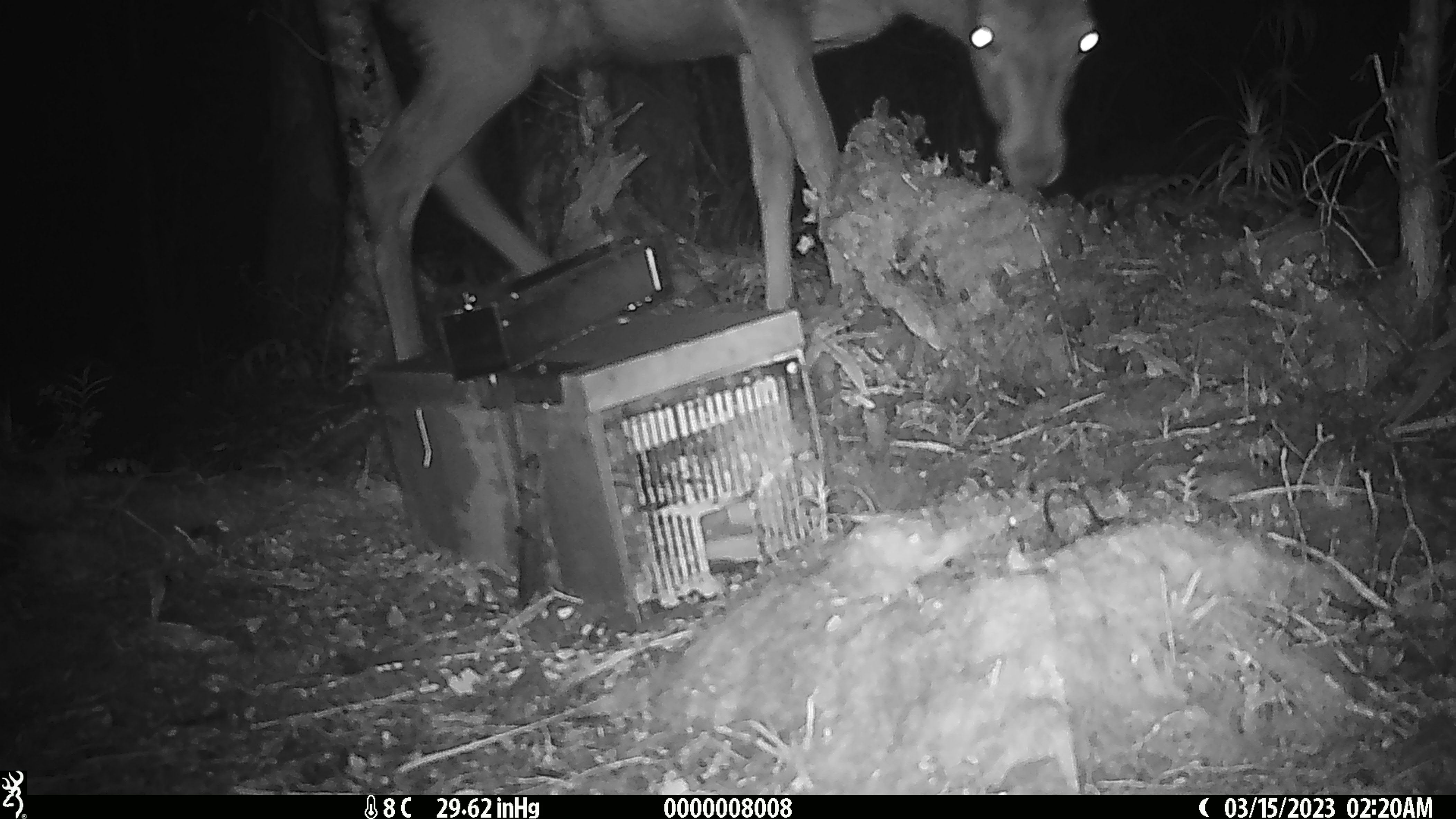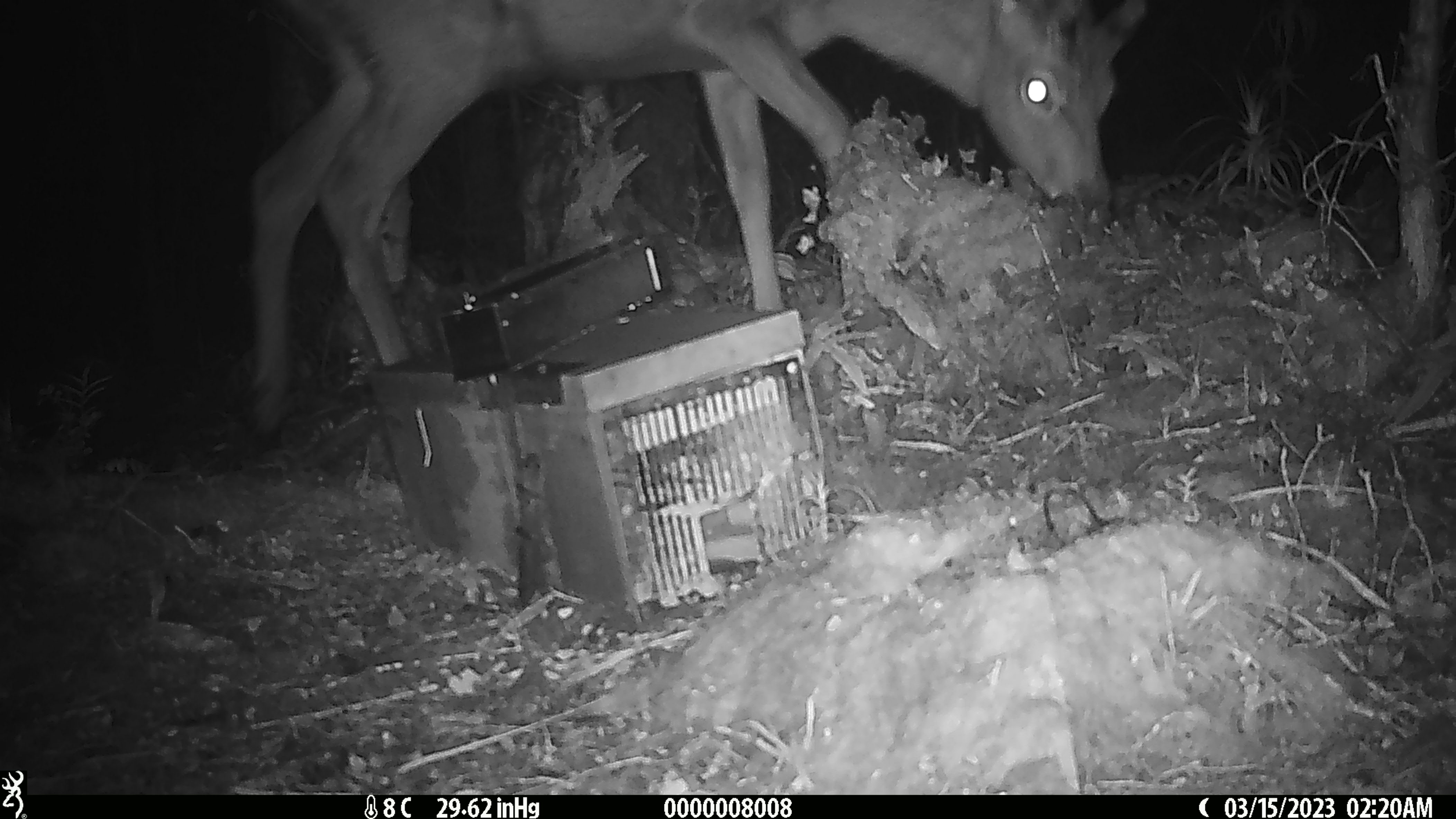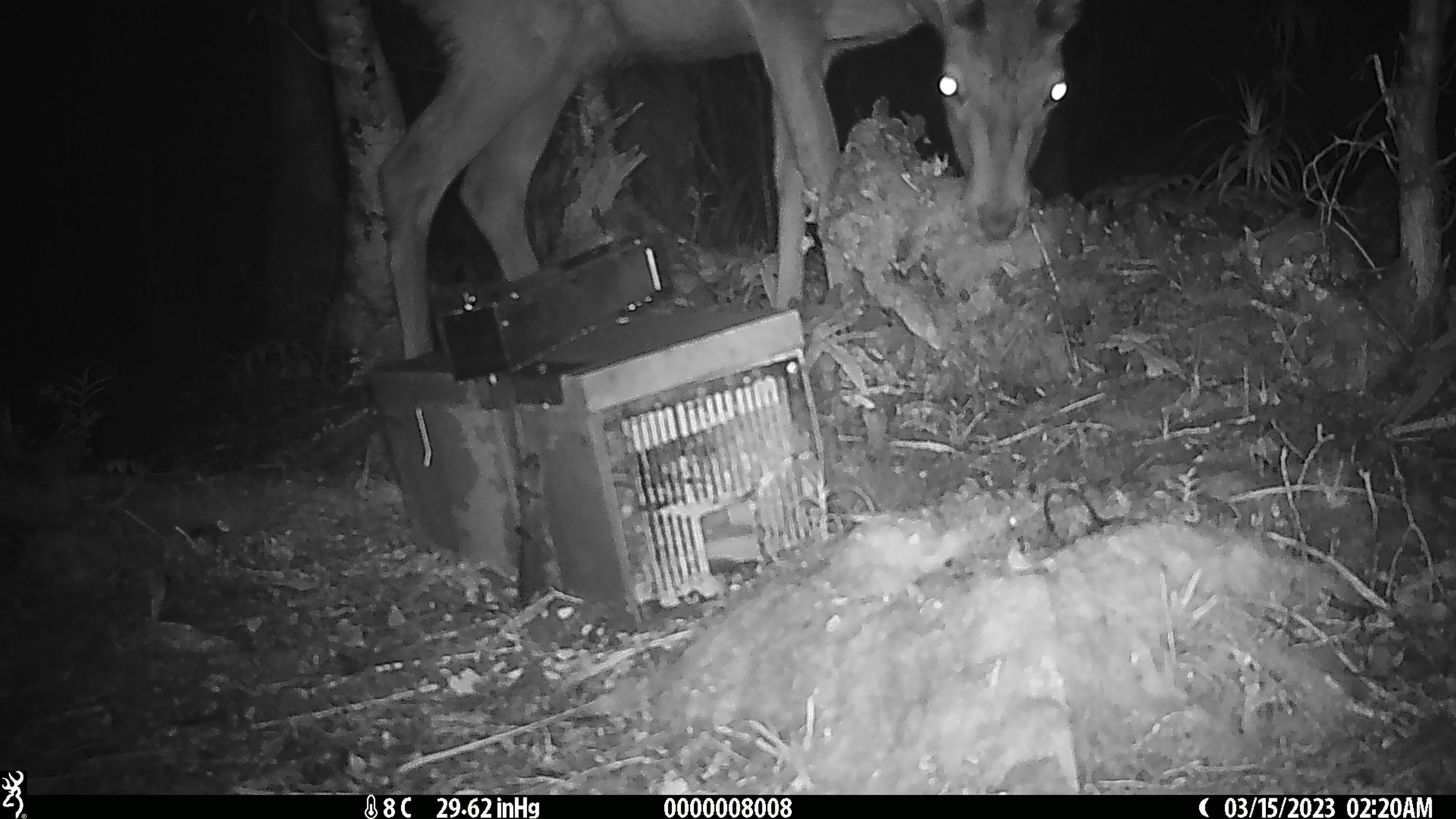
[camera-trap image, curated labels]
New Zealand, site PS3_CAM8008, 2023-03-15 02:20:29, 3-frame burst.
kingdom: Animalia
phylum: Chordata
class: Mammalia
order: Artiodactyla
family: Cervidae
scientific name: Cervidae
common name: deer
Deer (Cervidae).